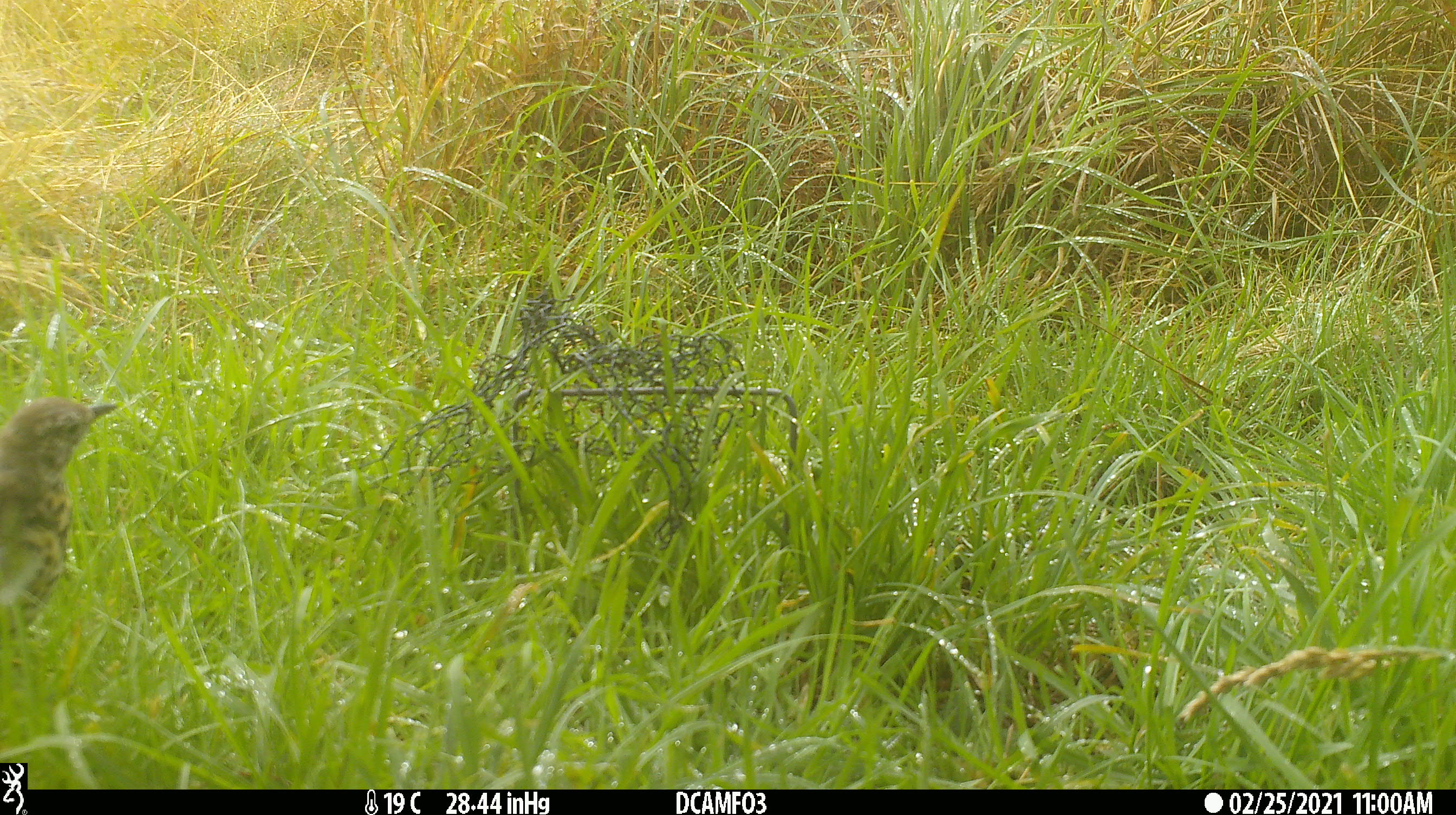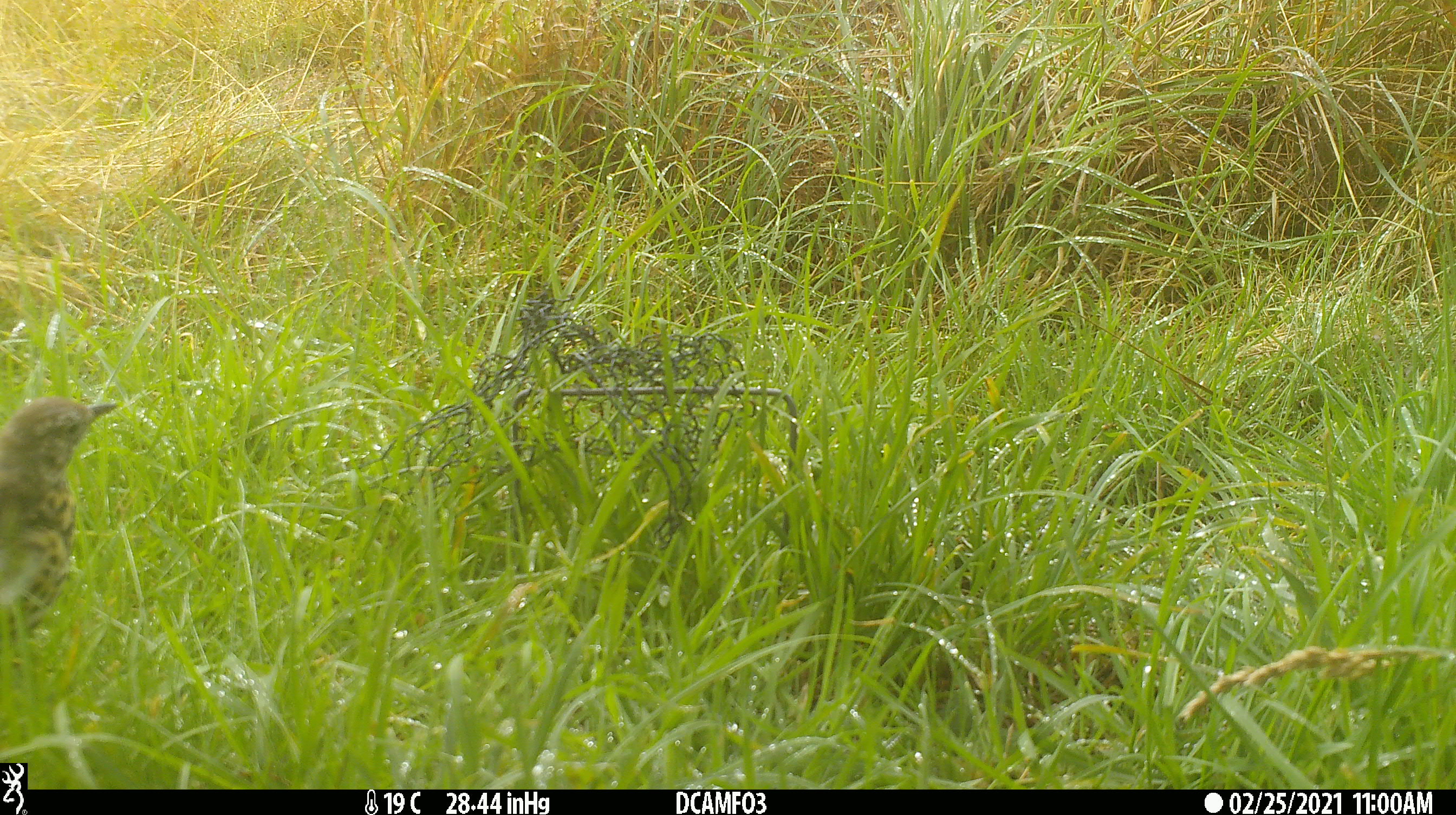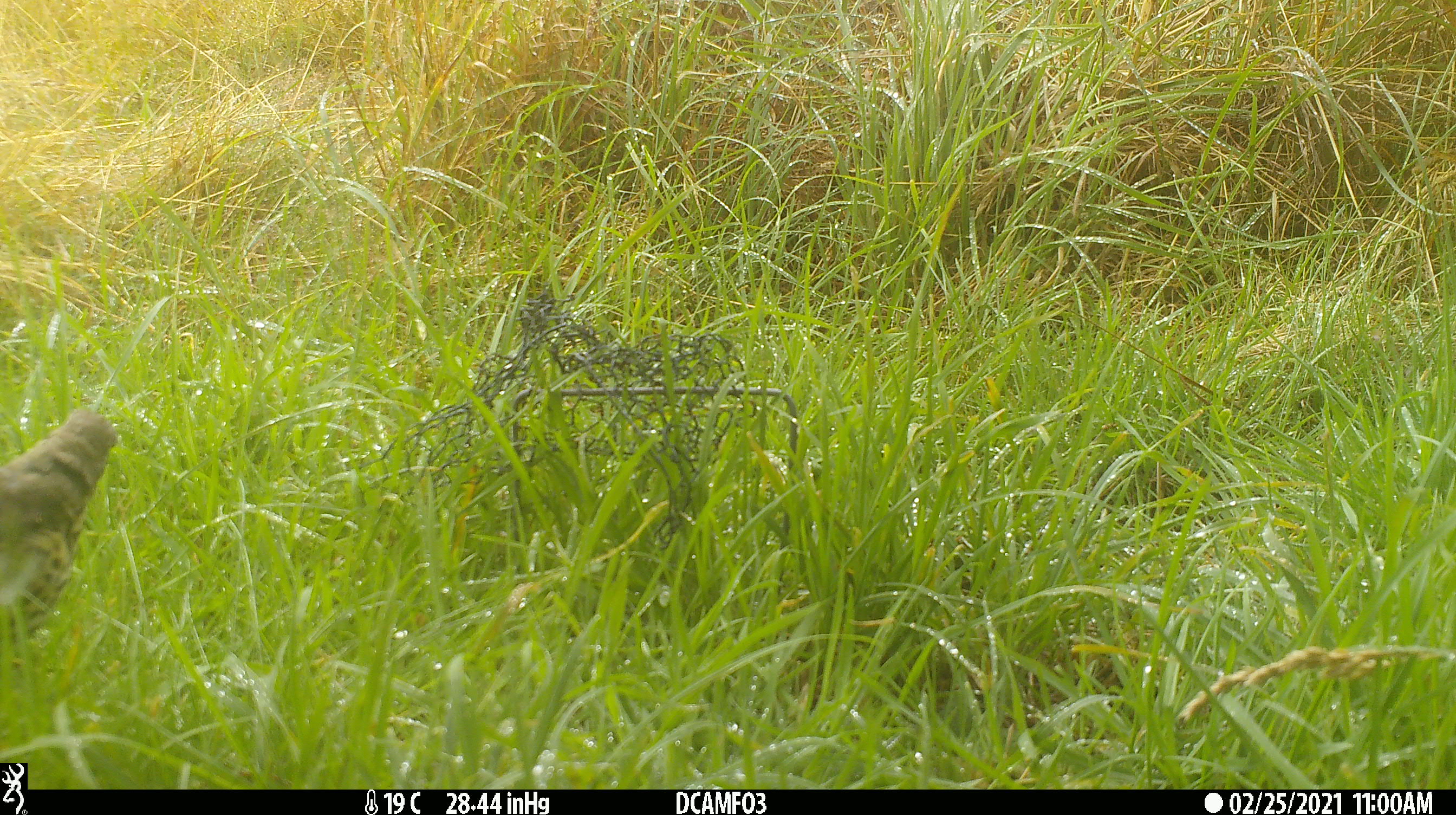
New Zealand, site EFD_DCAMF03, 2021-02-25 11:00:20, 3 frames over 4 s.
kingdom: Animalia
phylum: Chordata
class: Aves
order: Passeriformes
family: Turdidae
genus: Turdus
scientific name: Turdus philomelos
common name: song thrush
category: thrush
Thrush (song thrush) (Turdus philomelos).